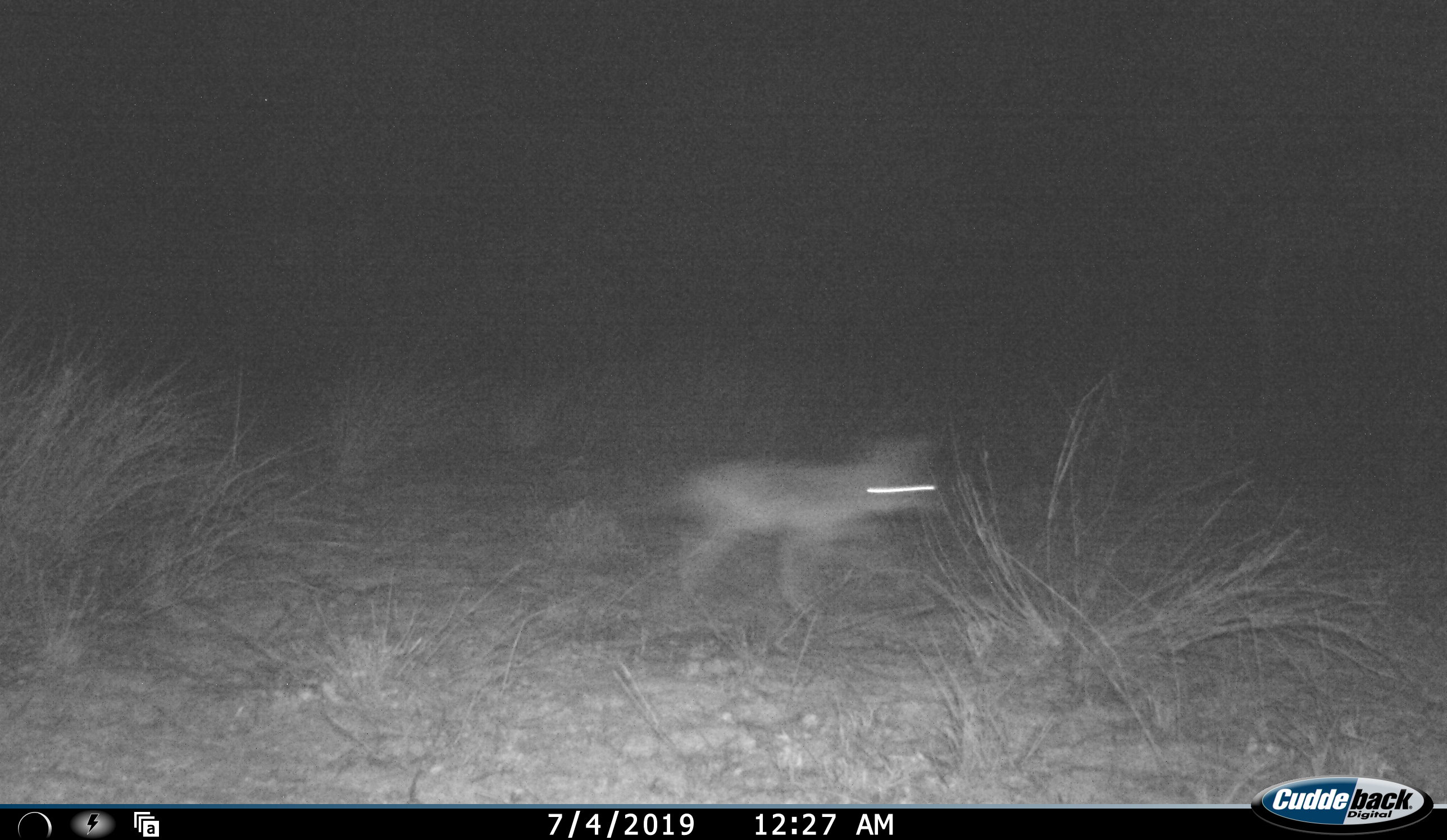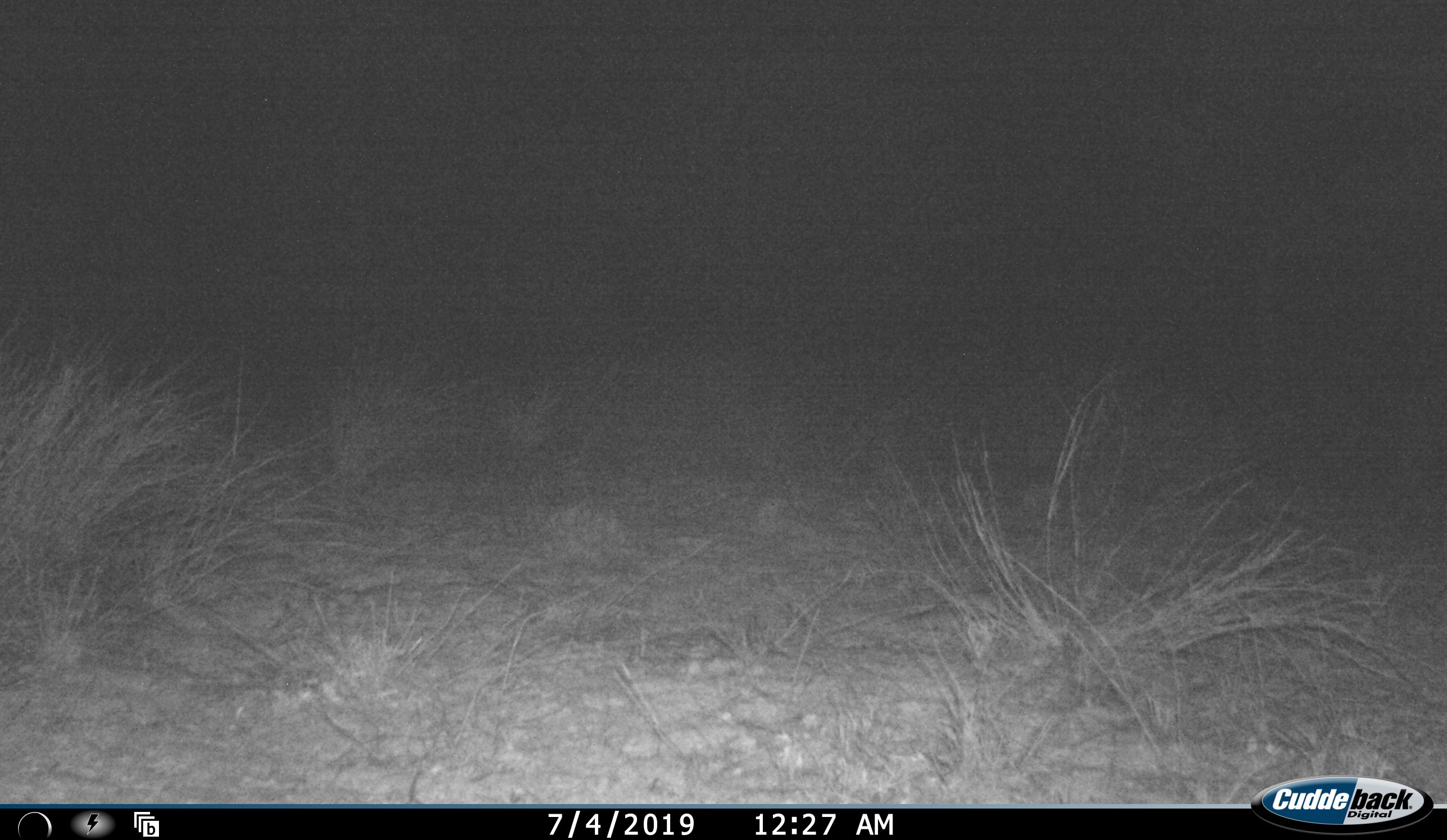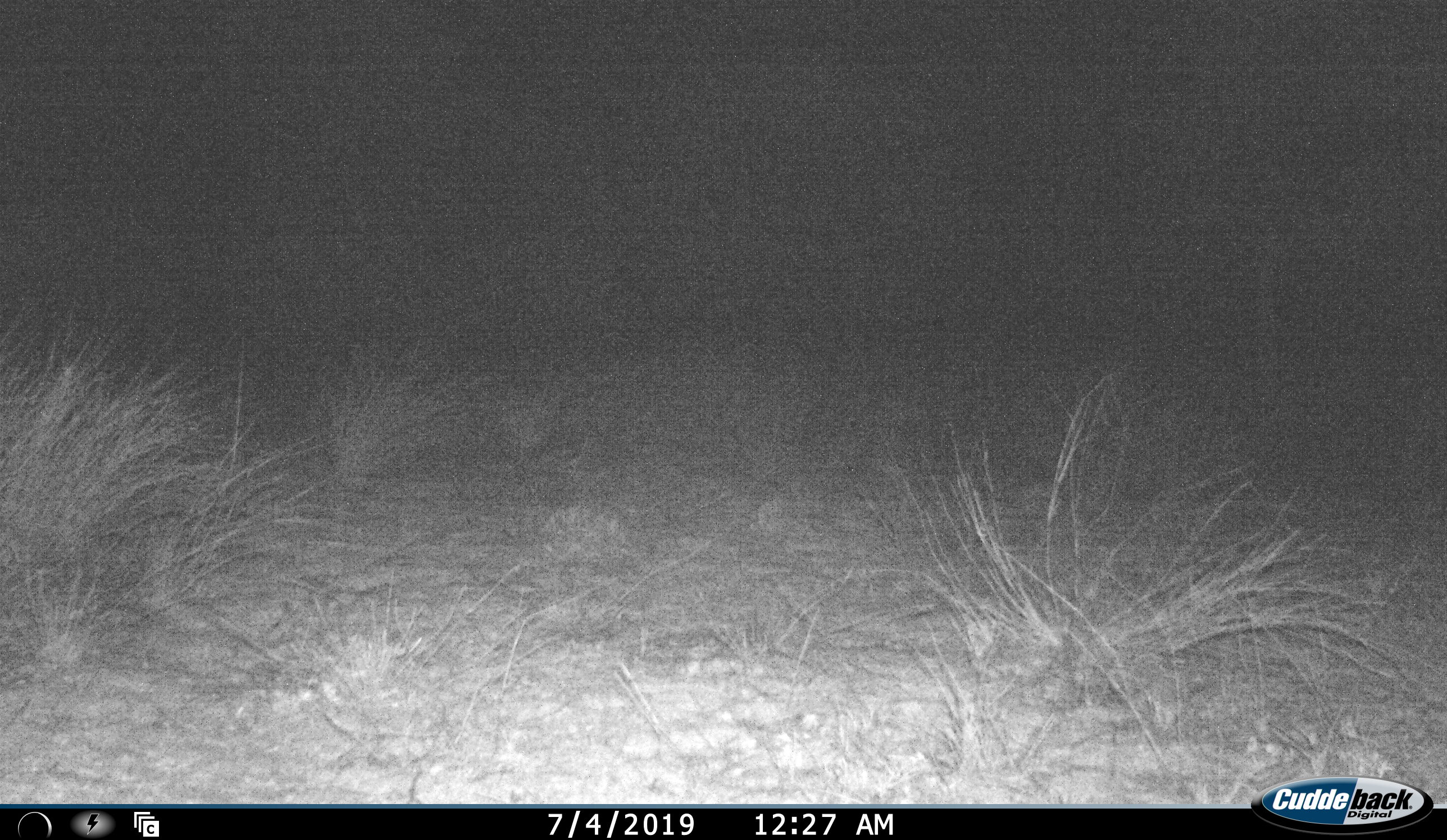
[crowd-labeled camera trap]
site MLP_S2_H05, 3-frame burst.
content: unidentified animal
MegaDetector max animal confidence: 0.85